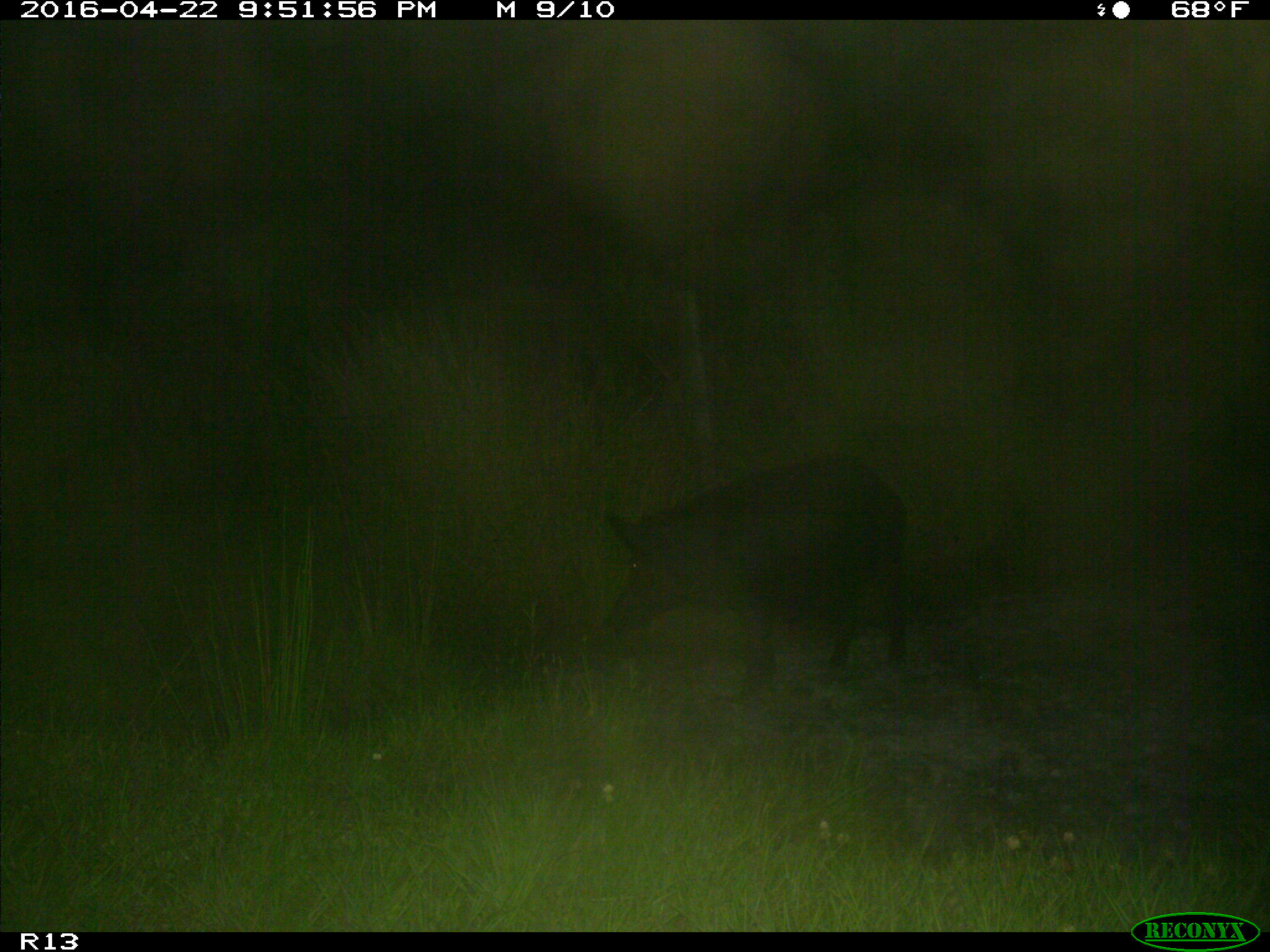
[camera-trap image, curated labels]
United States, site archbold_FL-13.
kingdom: Animalia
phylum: Chordata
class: Mammalia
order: Artiodactyla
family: Suidae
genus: Sus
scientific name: Sus scrofa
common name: wild boar